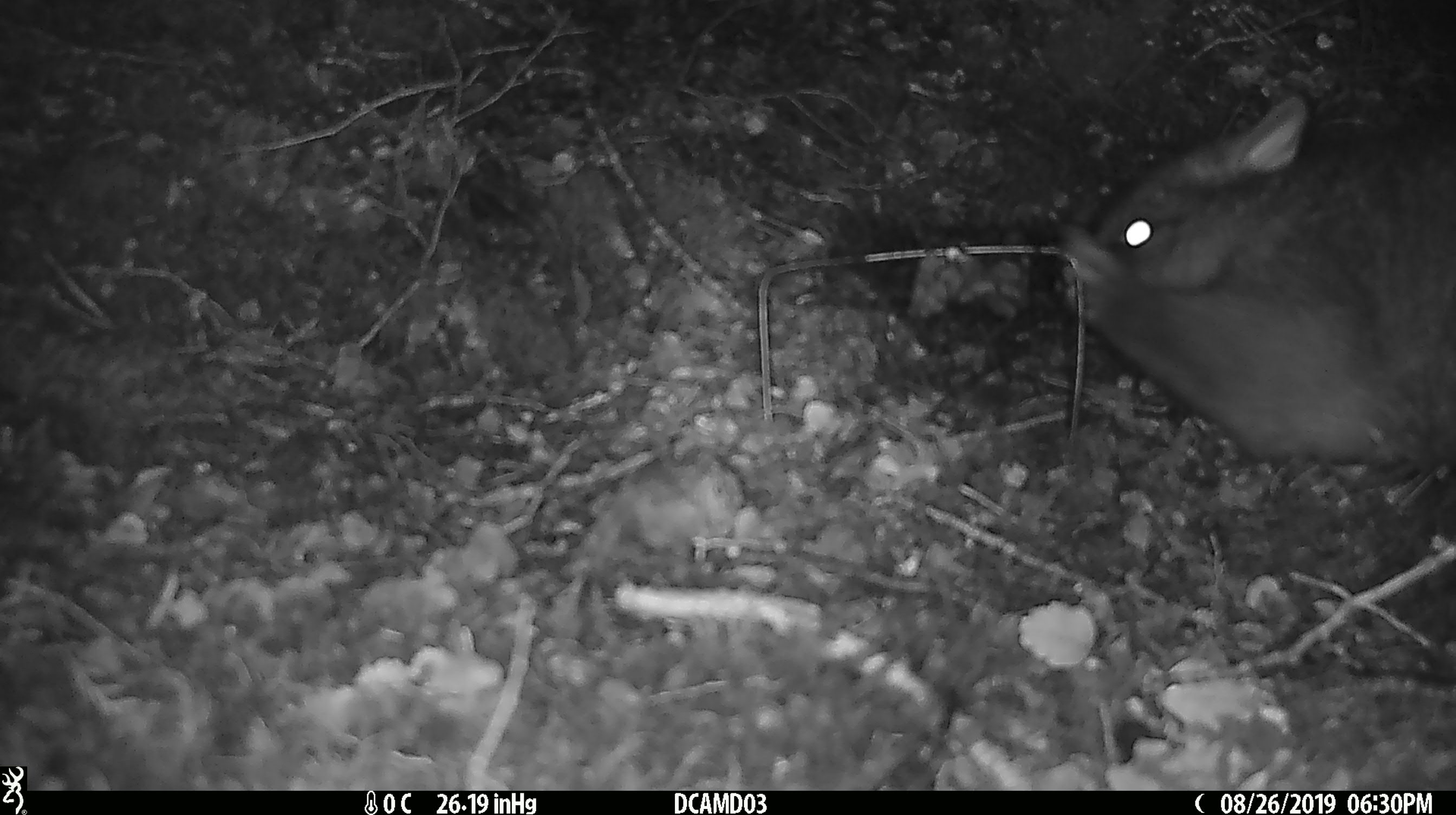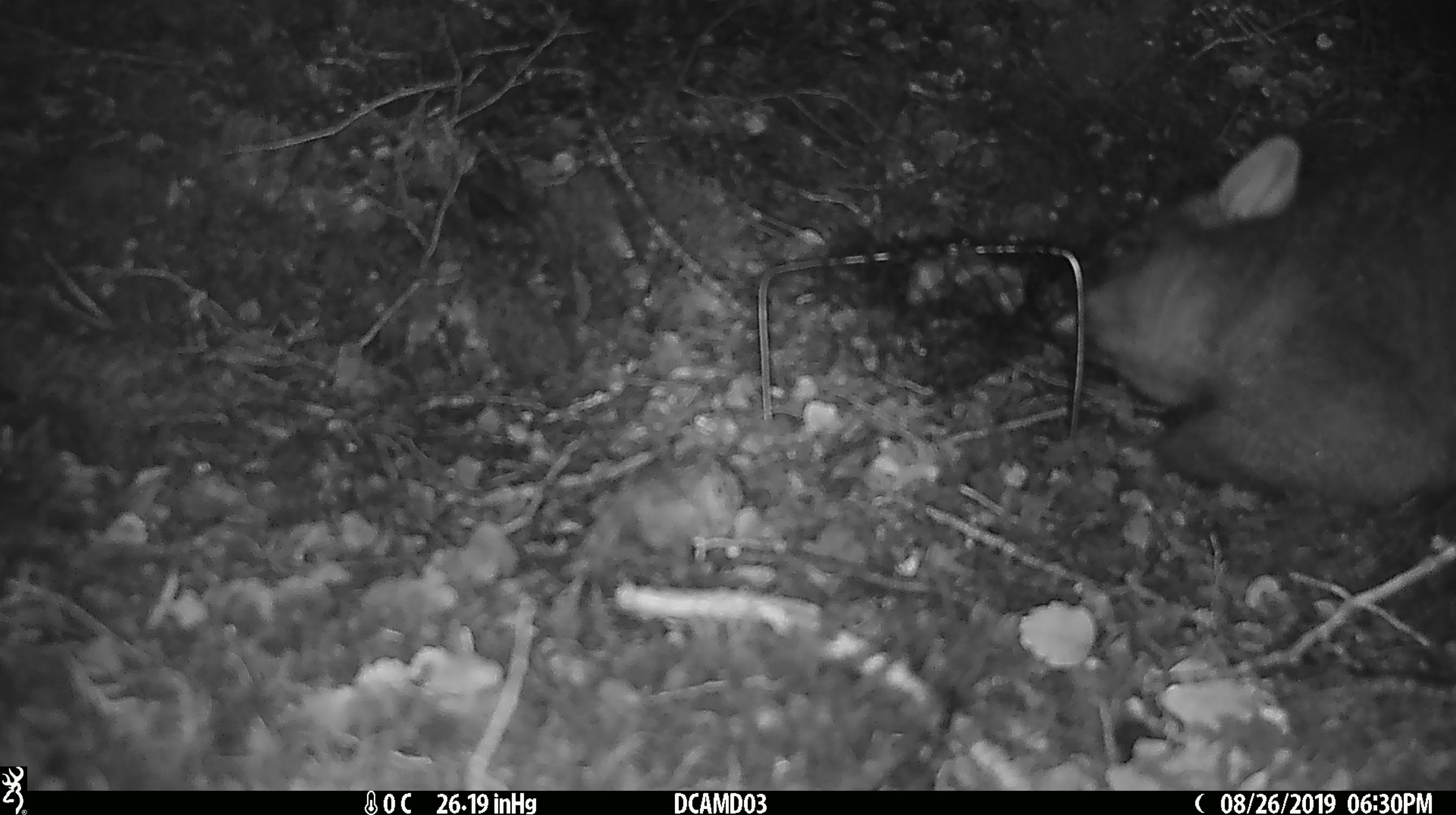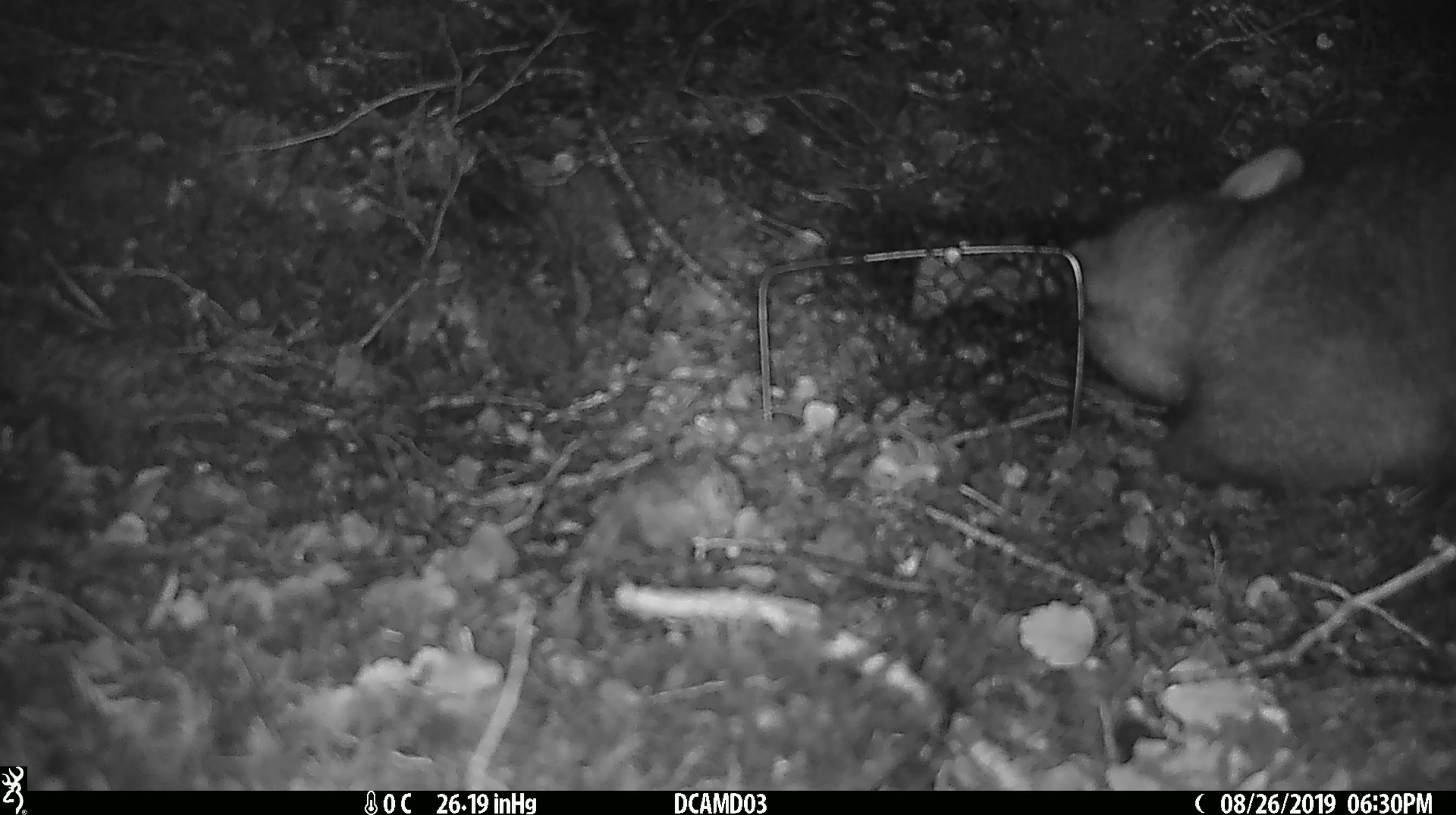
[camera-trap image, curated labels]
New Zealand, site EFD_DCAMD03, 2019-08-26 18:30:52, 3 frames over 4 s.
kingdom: Animalia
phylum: Chordata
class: Mammalia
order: Diprotodontia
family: Phalangeridae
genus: Trichosurus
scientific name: Trichosurus vulpecula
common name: common brushtail possum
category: possum